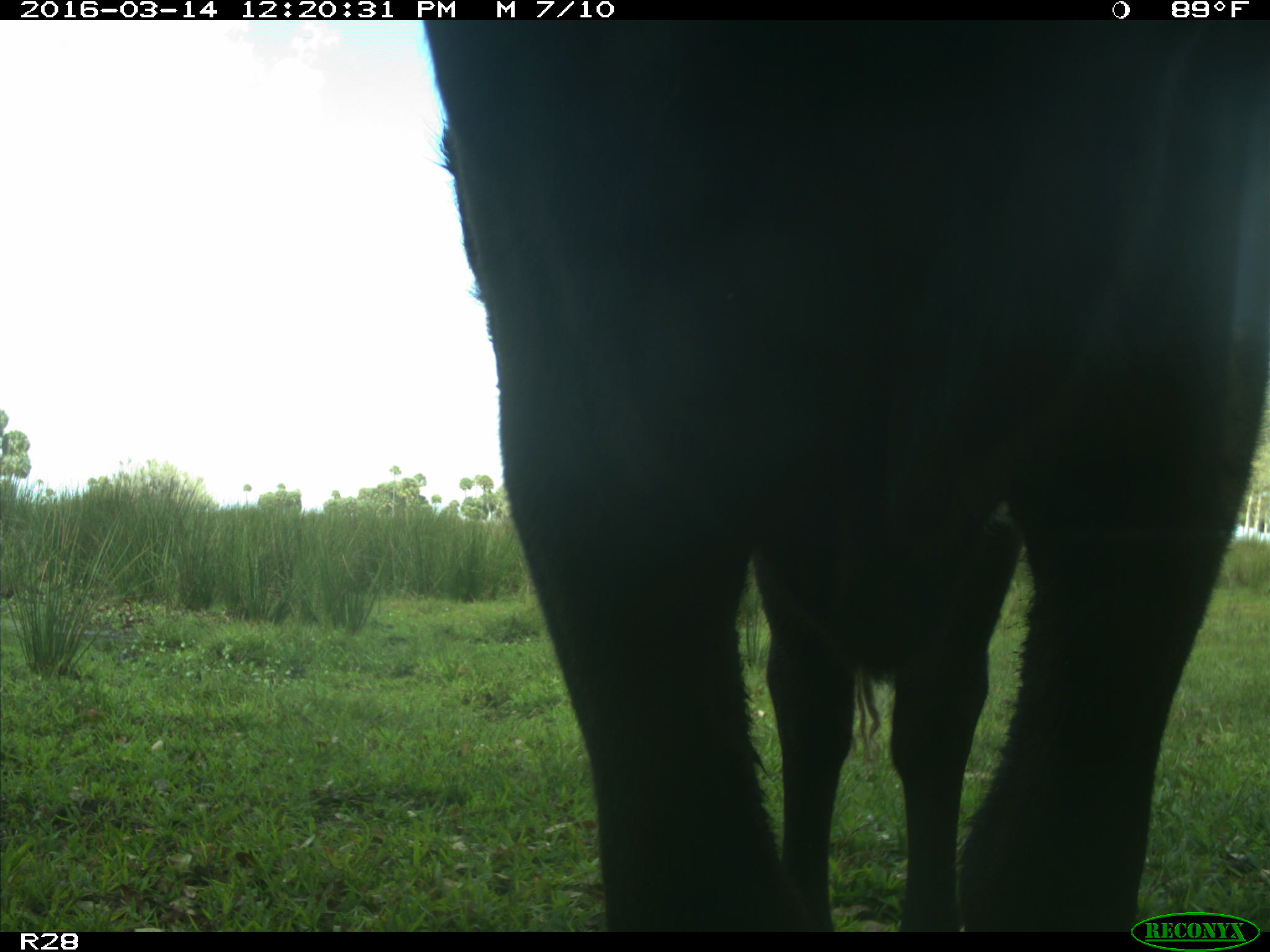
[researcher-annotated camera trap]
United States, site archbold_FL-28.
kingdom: Animalia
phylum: Chordata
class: Mammalia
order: Artiodactyla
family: Bovidae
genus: Bos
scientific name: Bos taurus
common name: domestic cow